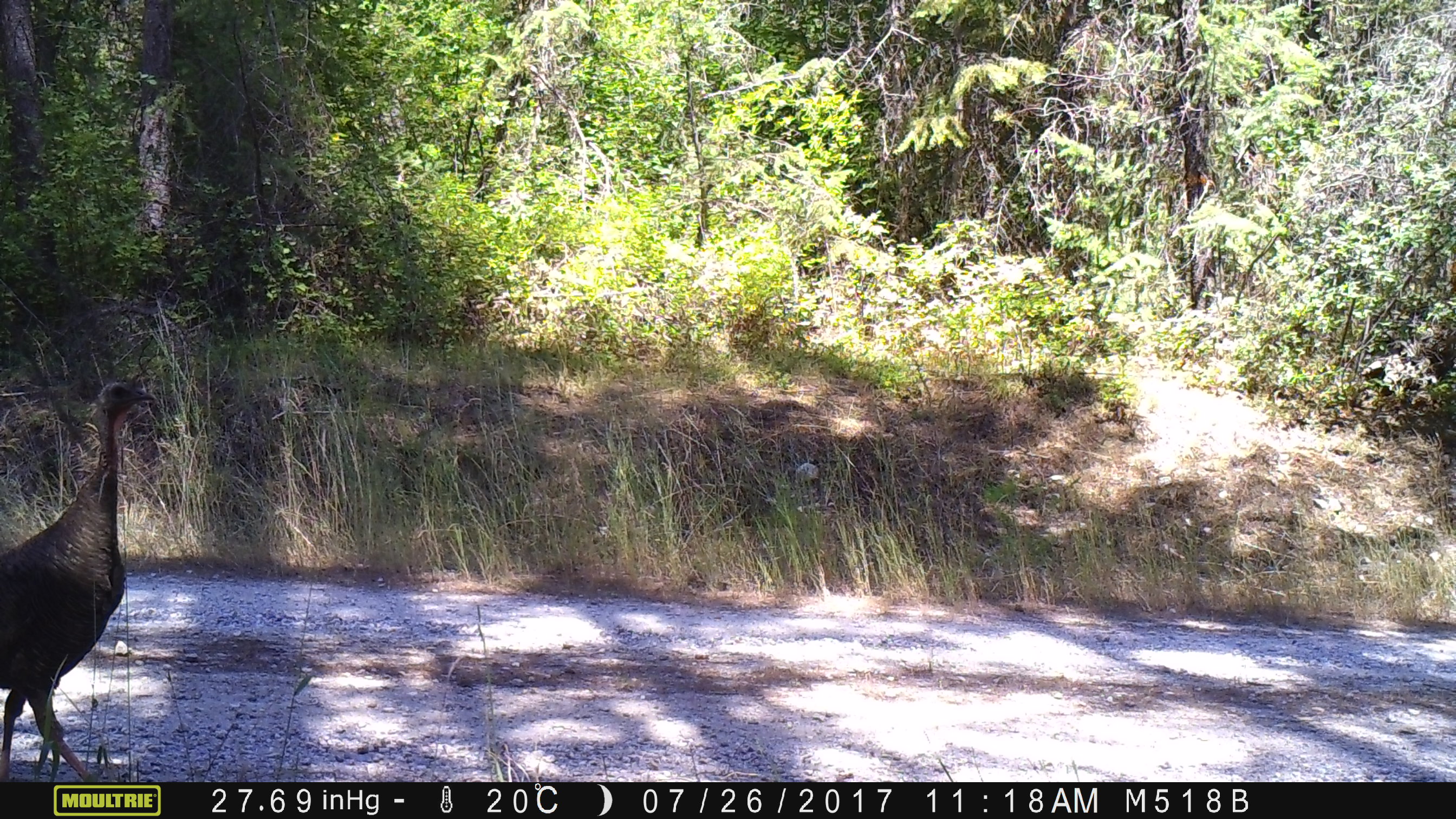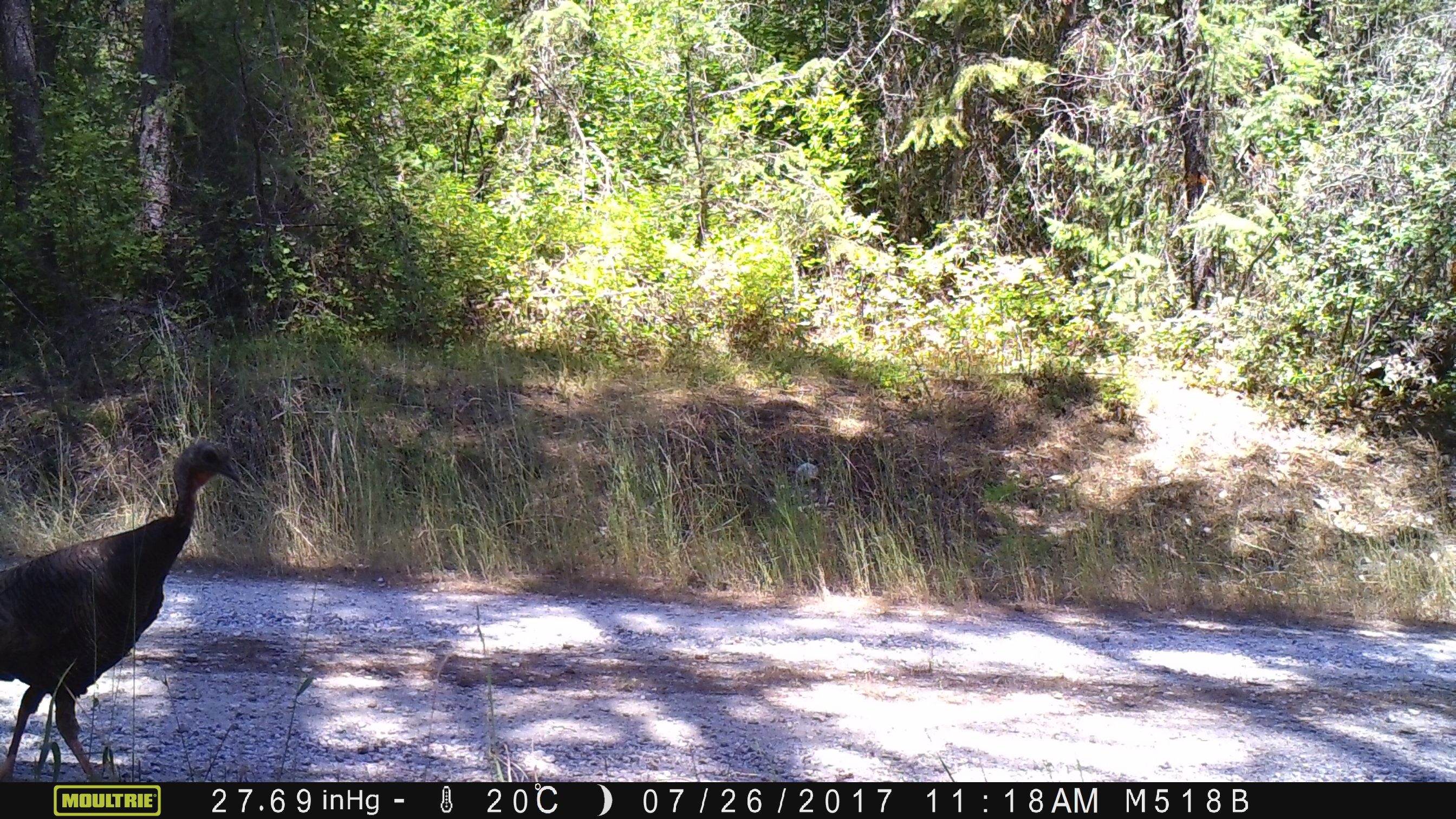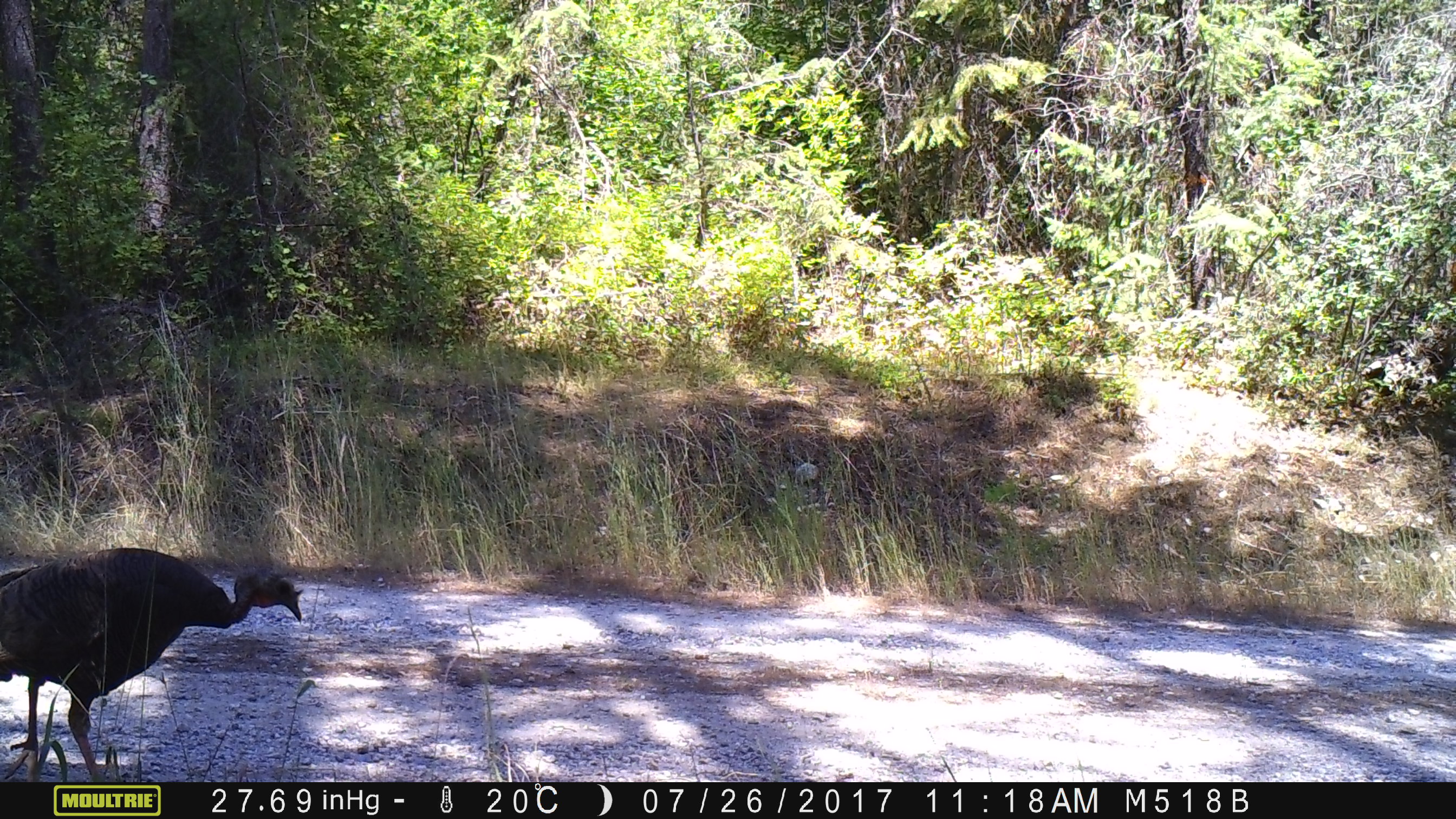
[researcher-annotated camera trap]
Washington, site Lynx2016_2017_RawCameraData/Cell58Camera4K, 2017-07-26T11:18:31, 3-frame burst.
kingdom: Animalia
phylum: Chordata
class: Aves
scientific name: Aves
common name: birds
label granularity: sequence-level